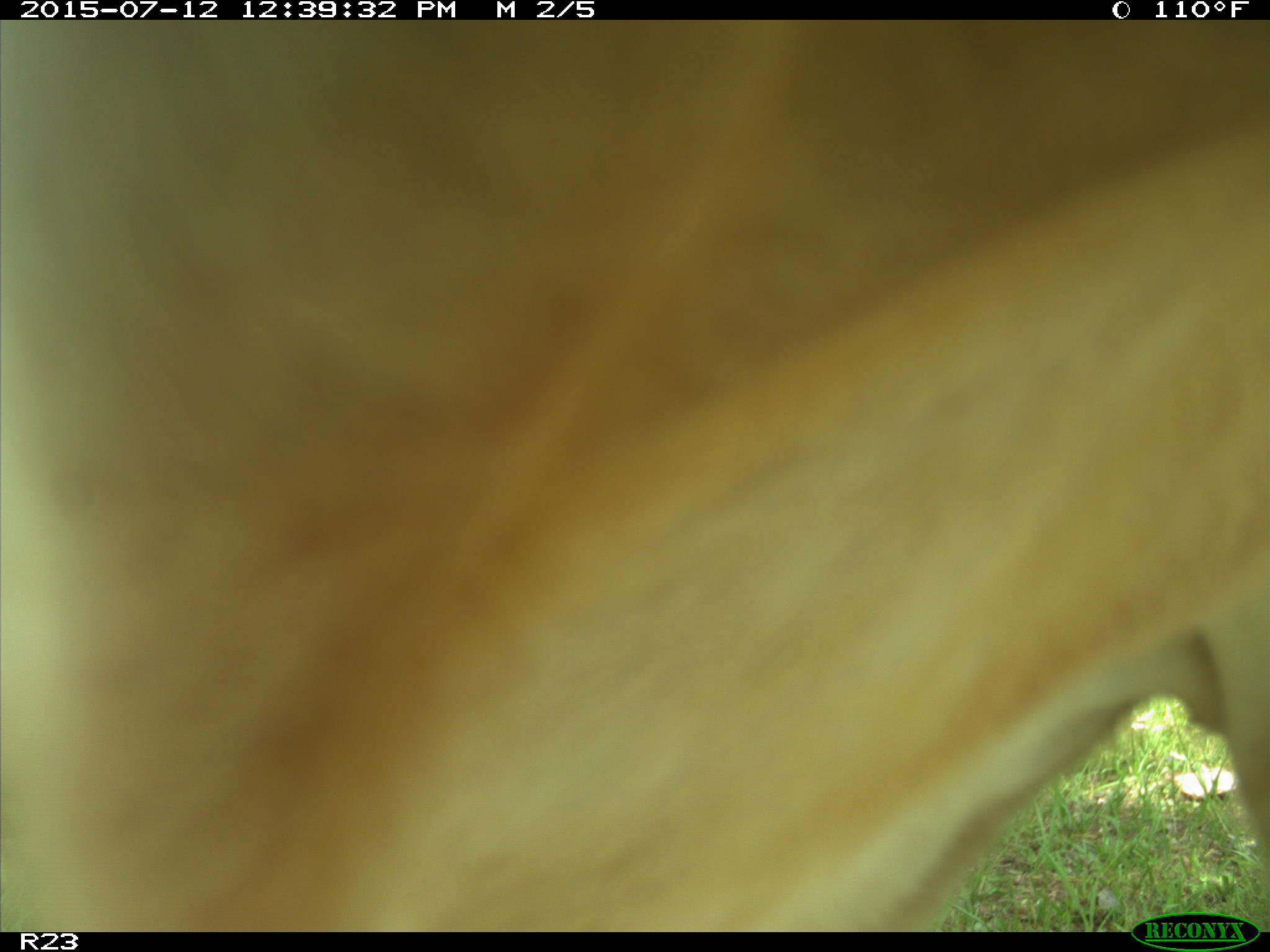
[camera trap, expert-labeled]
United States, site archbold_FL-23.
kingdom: Animalia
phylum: Chordata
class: Mammalia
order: Artiodactyla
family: Bovidae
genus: Bos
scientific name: Bos taurus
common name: domestic cow